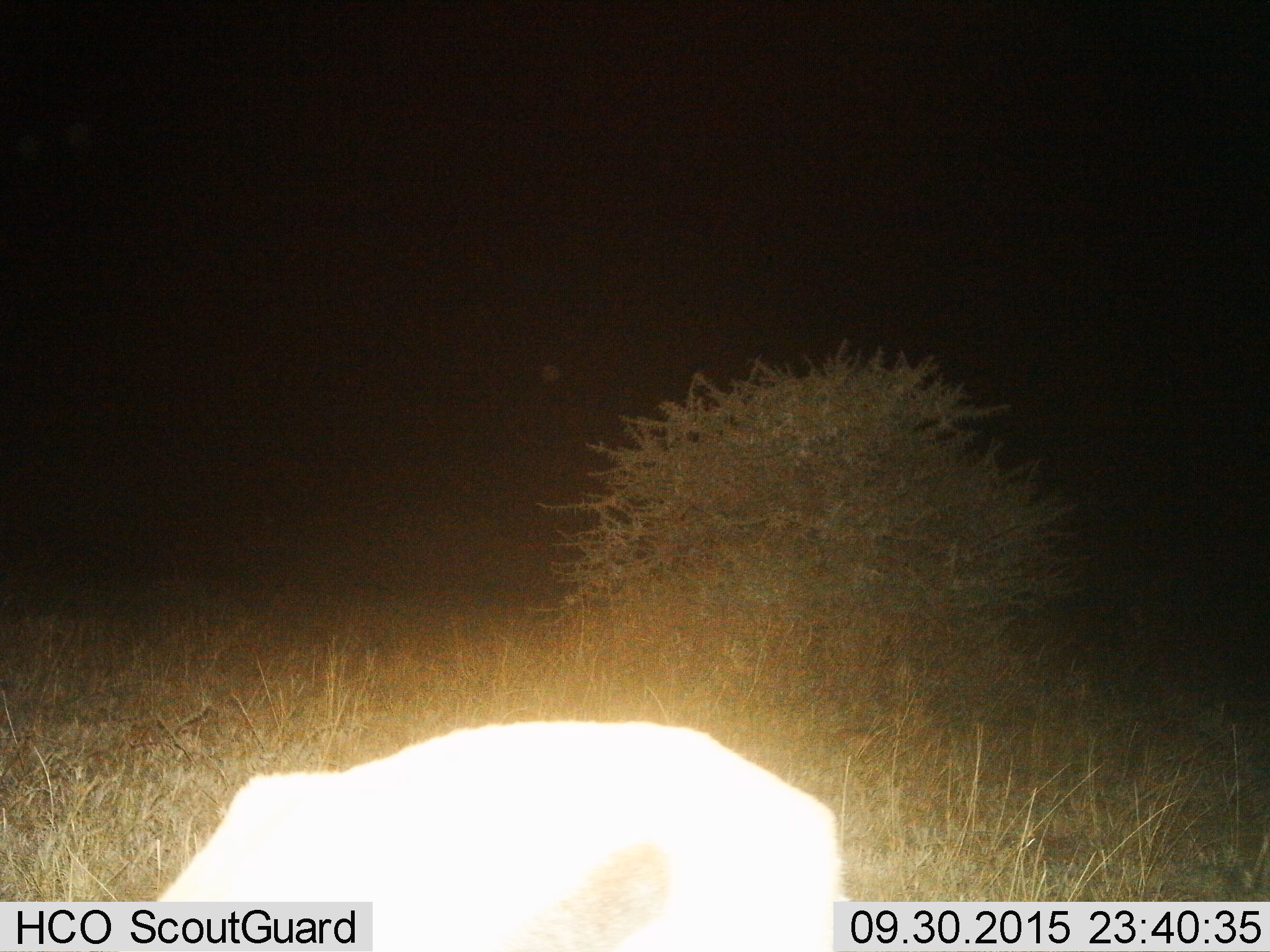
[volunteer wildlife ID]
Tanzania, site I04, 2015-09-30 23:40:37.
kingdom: Animalia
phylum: Chordata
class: Mammalia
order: Artiodactyla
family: Bovidae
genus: Eudorcas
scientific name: Eudorcas thomsonii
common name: thomson's gazelle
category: gazellethomsons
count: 1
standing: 33%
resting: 0%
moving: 0%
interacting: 0%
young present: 0%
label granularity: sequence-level